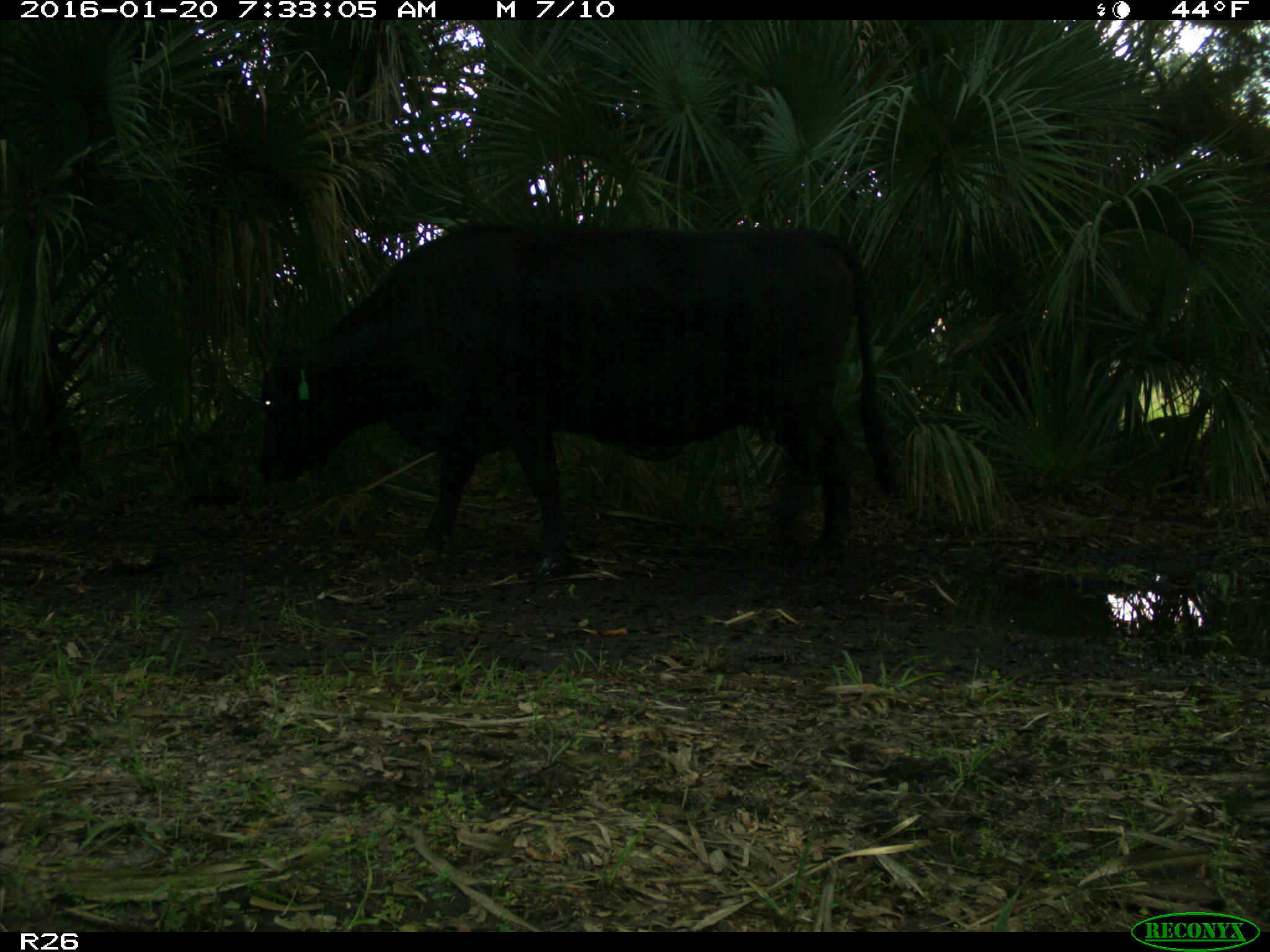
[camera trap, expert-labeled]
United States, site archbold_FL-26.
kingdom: Animalia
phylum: Chordata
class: Mammalia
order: Artiodactyla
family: Bovidae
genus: Bos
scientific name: Bos taurus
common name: domestic cow